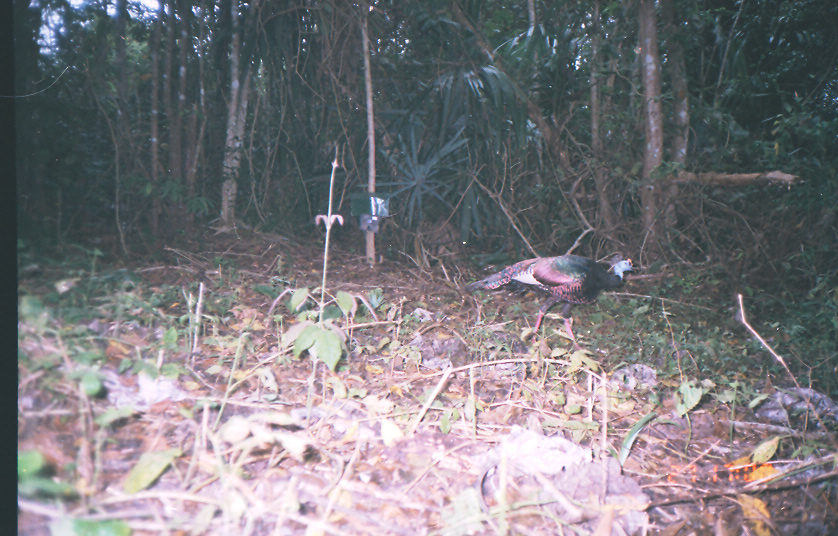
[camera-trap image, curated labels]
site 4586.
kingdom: Animalia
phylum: Chordata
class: Aves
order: Galliformes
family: Phasianidae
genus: Meleagris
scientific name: Meleagris ocellata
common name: ocellated turkey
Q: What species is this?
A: Meleagris ocellata (ocellated turkey).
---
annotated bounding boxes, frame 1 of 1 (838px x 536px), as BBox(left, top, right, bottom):
meleagris ocellata: BBox(463, 252, 637, 350)